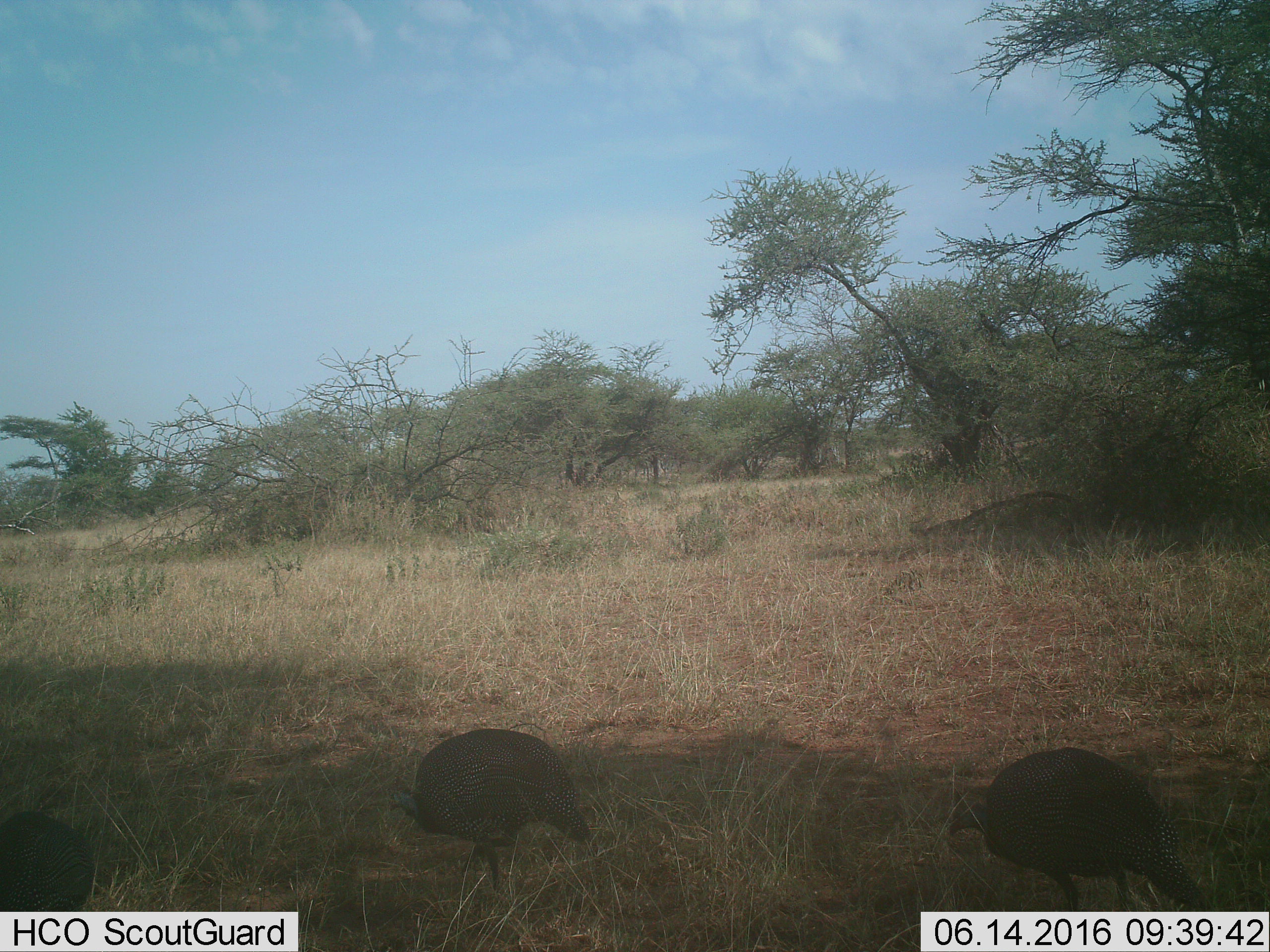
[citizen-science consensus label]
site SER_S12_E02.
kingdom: Animalia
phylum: Chordata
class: Aves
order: Galliformes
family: Numididae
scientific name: Numididae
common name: guineafowl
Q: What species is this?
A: Guineafowl (Numididae).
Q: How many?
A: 3.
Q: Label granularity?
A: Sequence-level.